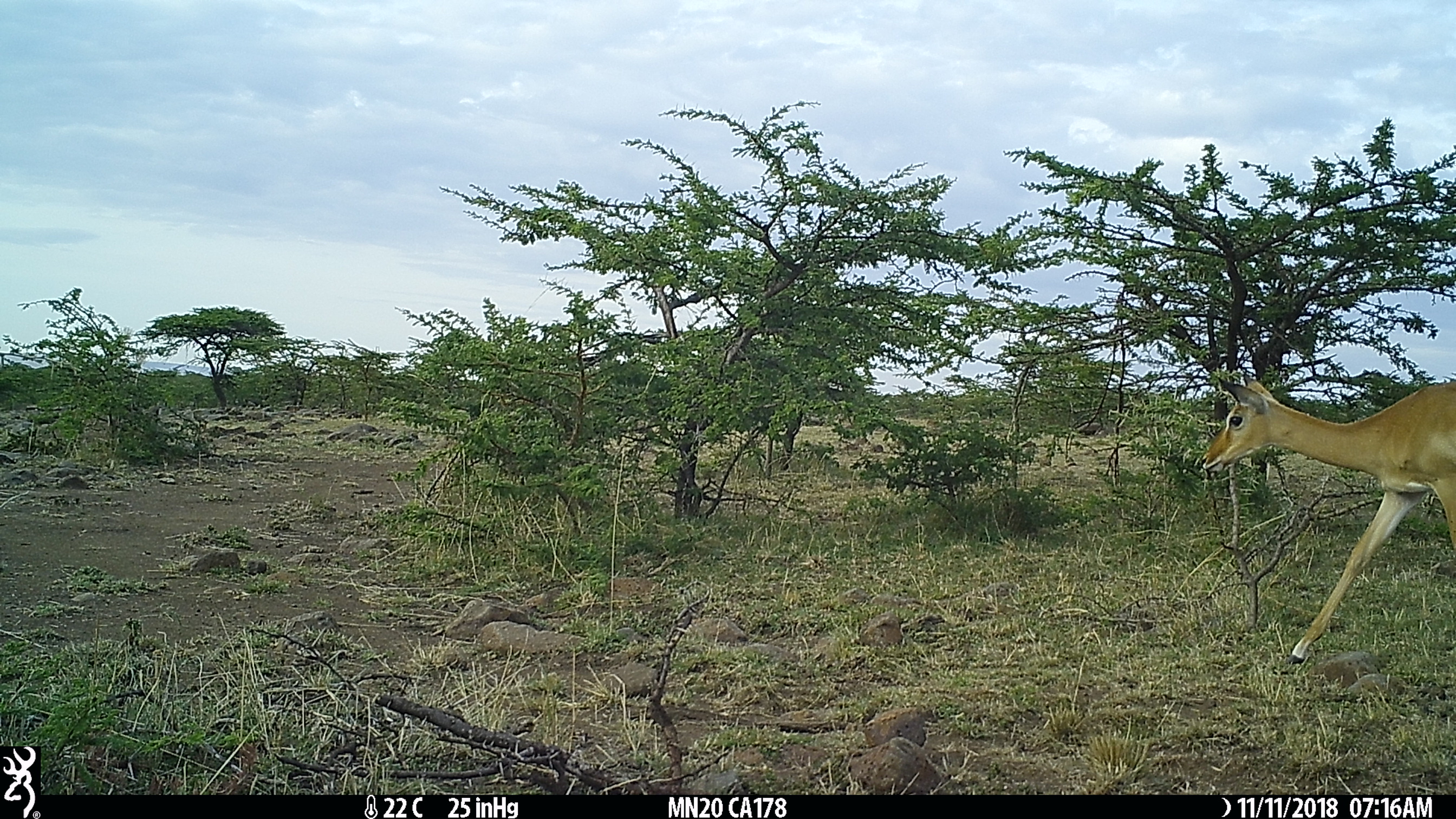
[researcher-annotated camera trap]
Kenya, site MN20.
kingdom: Animalia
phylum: Chordata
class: Mammalia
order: Artiodactyla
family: Bovidae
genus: Aepyceros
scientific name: Aepyceros melampus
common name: impala